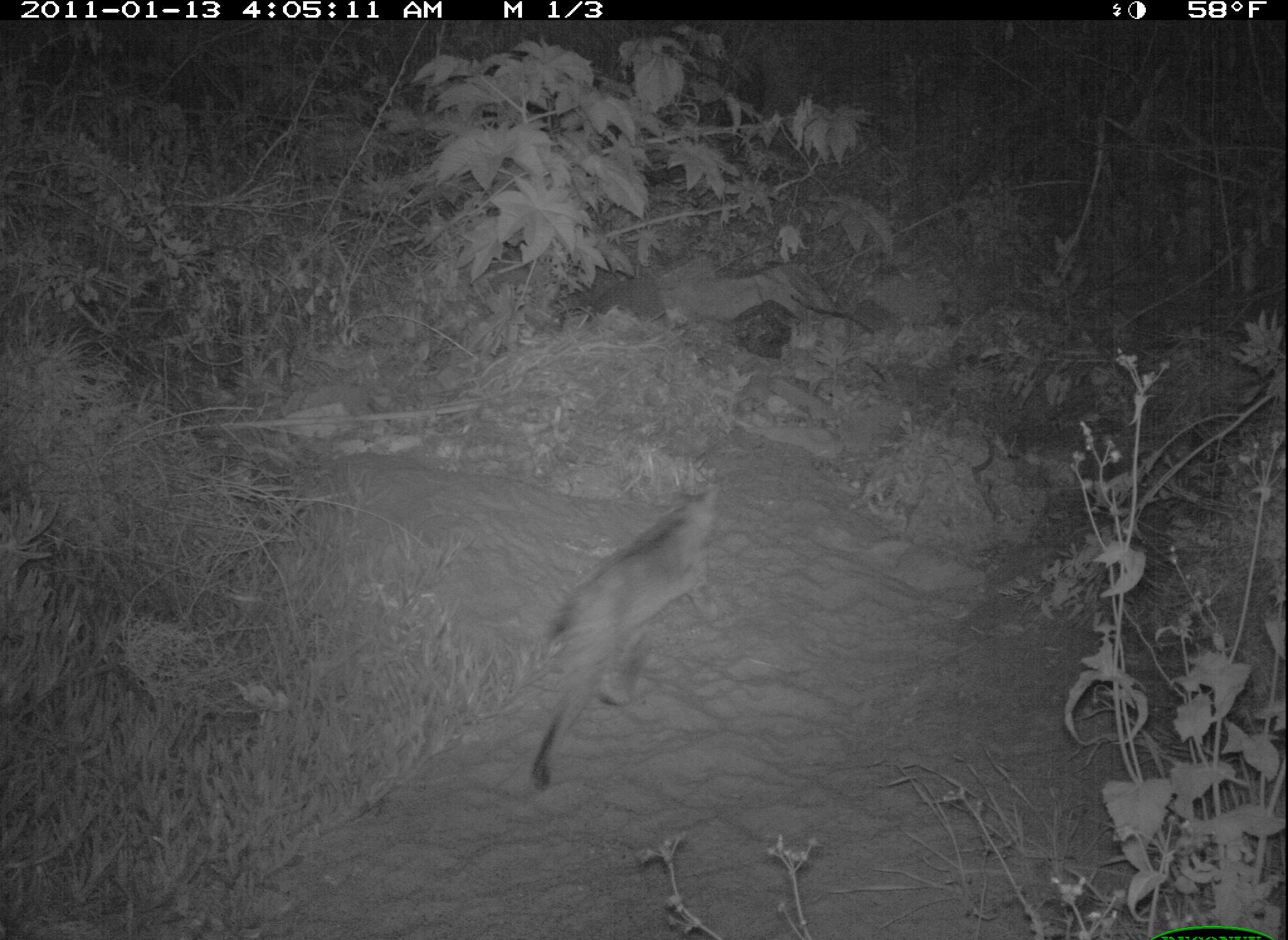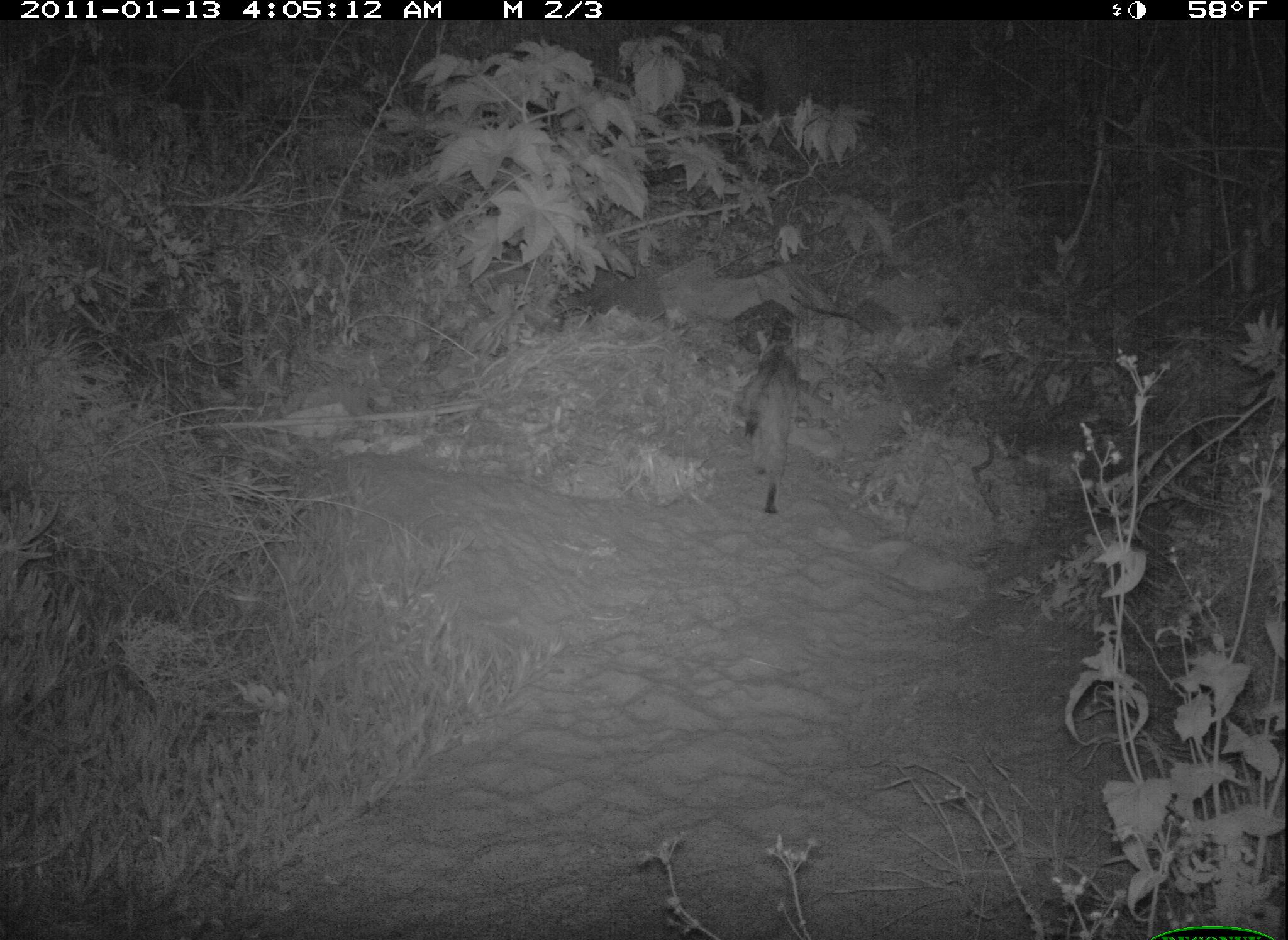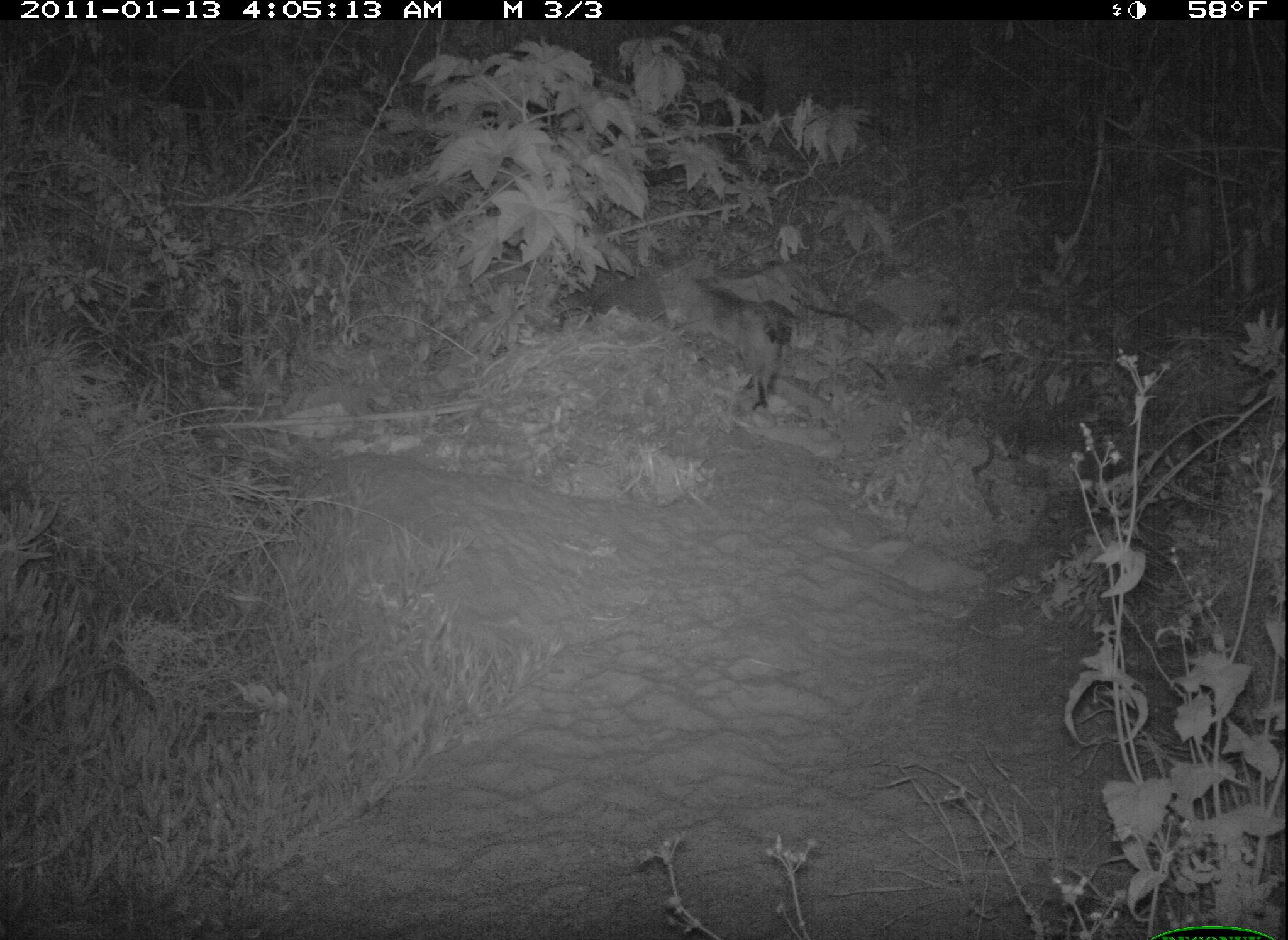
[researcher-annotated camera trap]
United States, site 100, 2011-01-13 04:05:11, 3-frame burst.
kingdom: Animalia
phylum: Chordata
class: Mammalia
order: Carnivora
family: Felidae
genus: Lynx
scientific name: Lynx rufus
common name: bobcat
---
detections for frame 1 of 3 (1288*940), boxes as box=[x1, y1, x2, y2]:
bobcat: box=[522, 478, 757, 807]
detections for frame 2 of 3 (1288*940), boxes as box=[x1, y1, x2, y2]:
bobcat: box=[733, 319, 813, 523]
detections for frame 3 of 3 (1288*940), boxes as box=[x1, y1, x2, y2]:
bobcat: box=[679, 269, 805, 409]